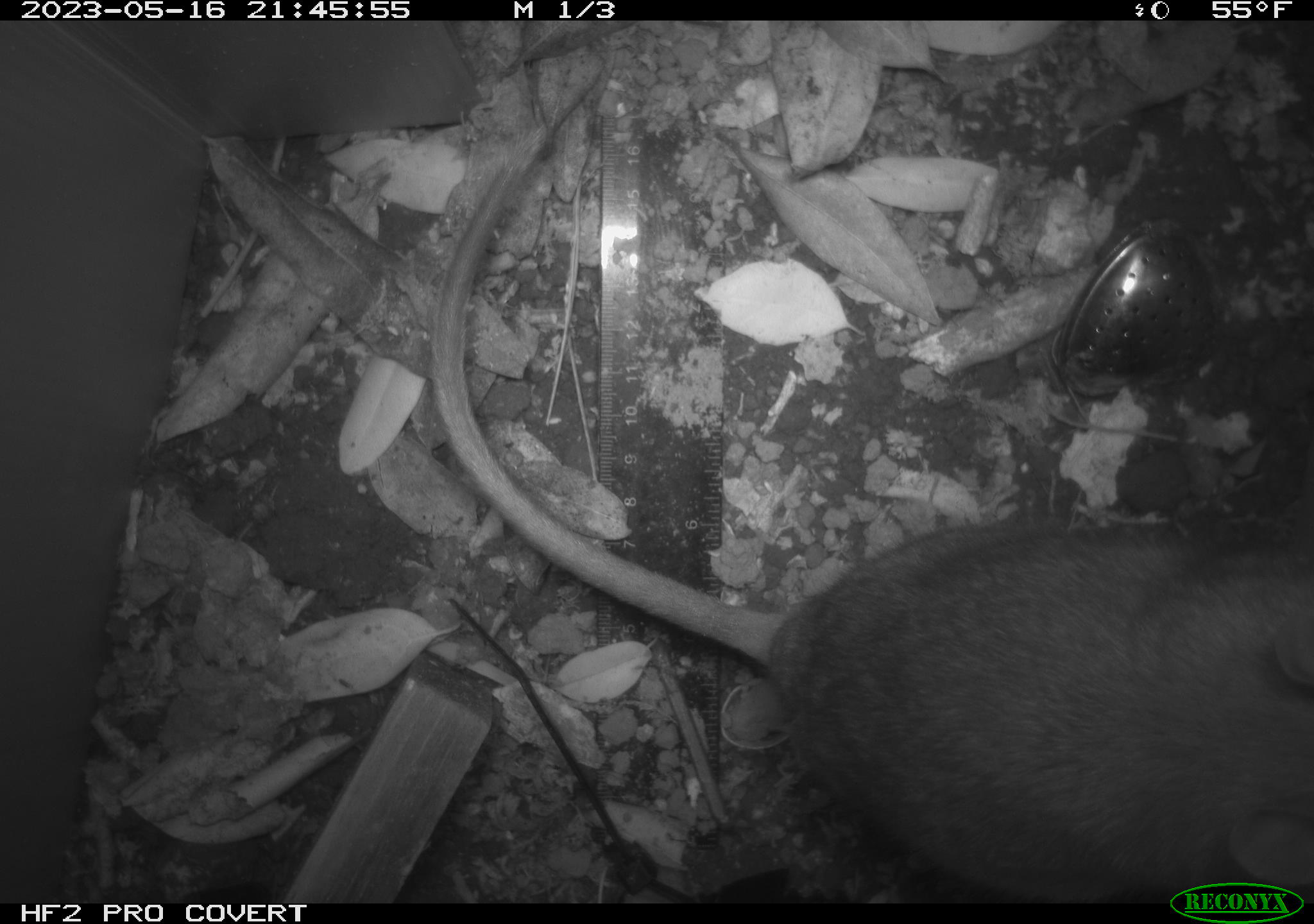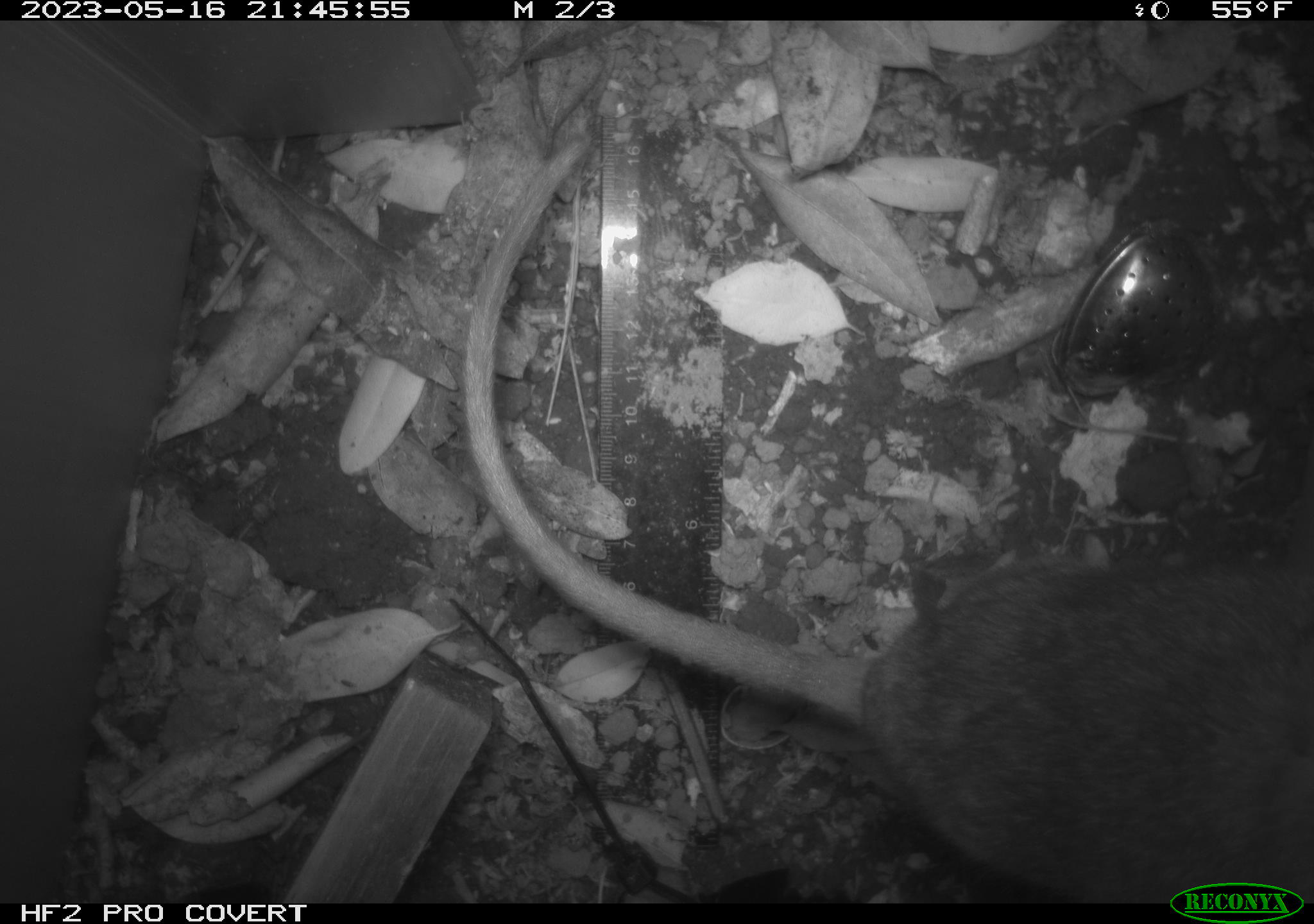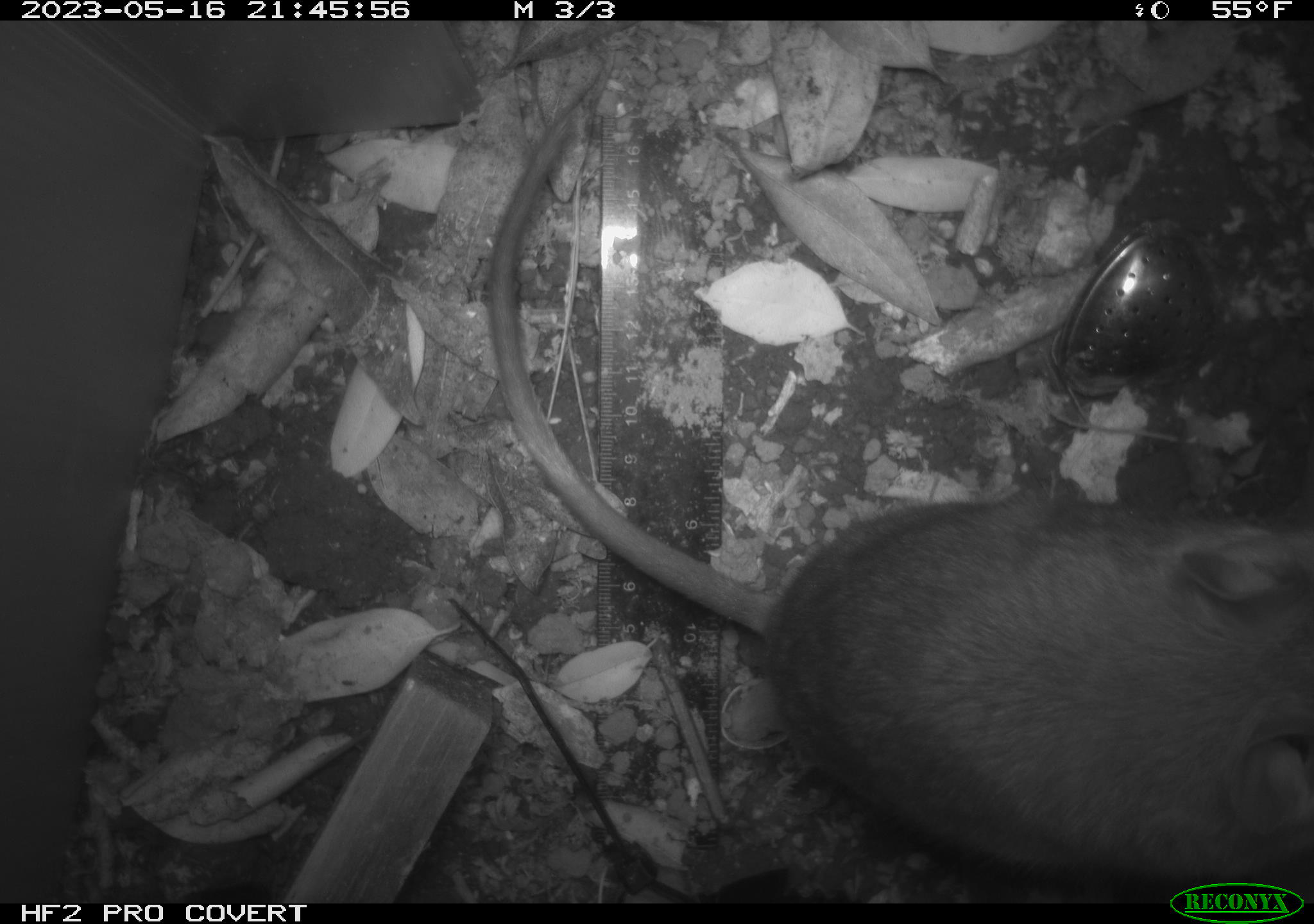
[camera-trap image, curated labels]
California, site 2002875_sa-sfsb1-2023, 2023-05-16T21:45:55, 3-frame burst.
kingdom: Animalia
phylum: Chordata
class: Mammalia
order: Rodentia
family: Cricetidae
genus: Neotoma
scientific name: Neotoma fuscipes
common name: dusky-footed woodrat